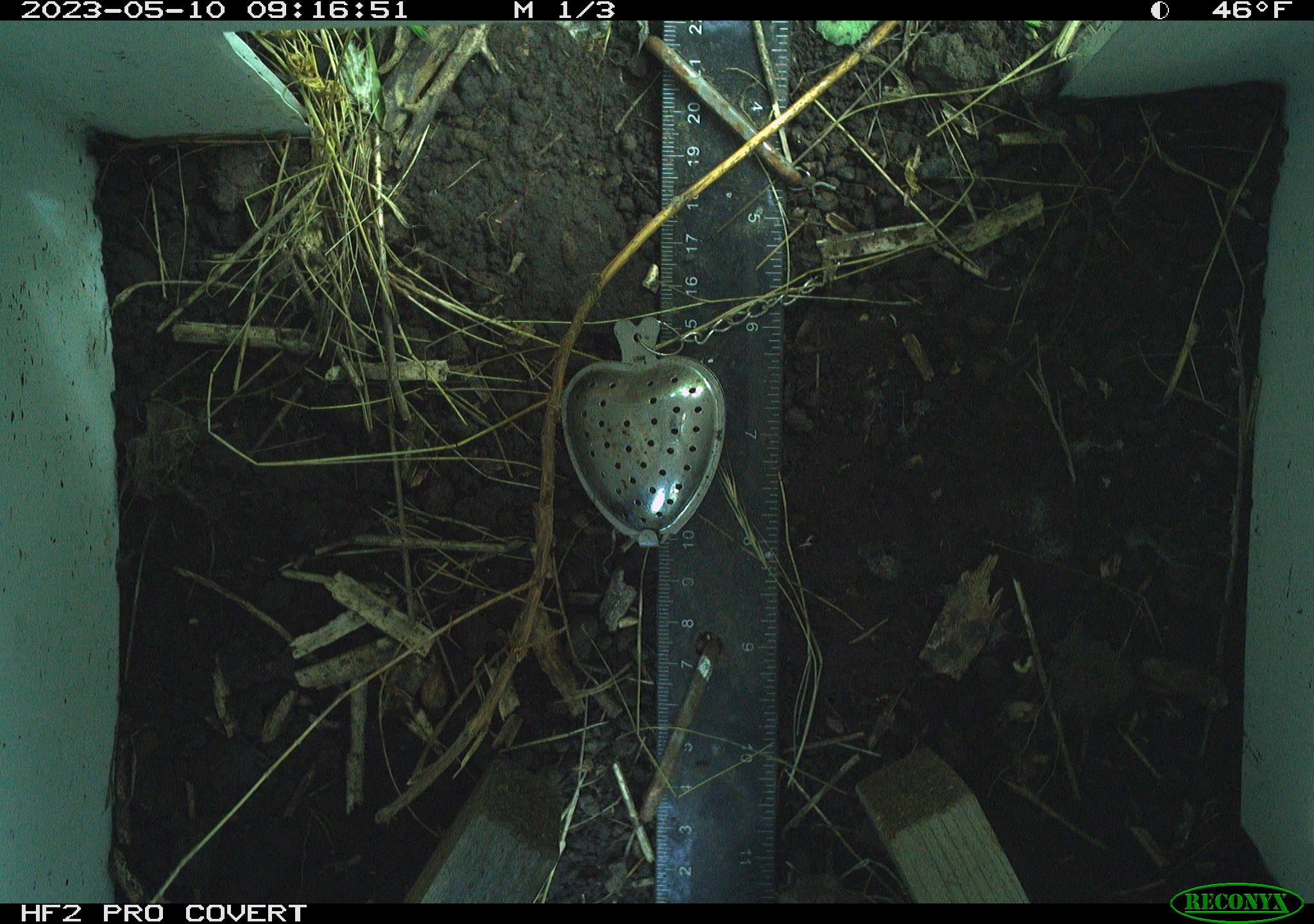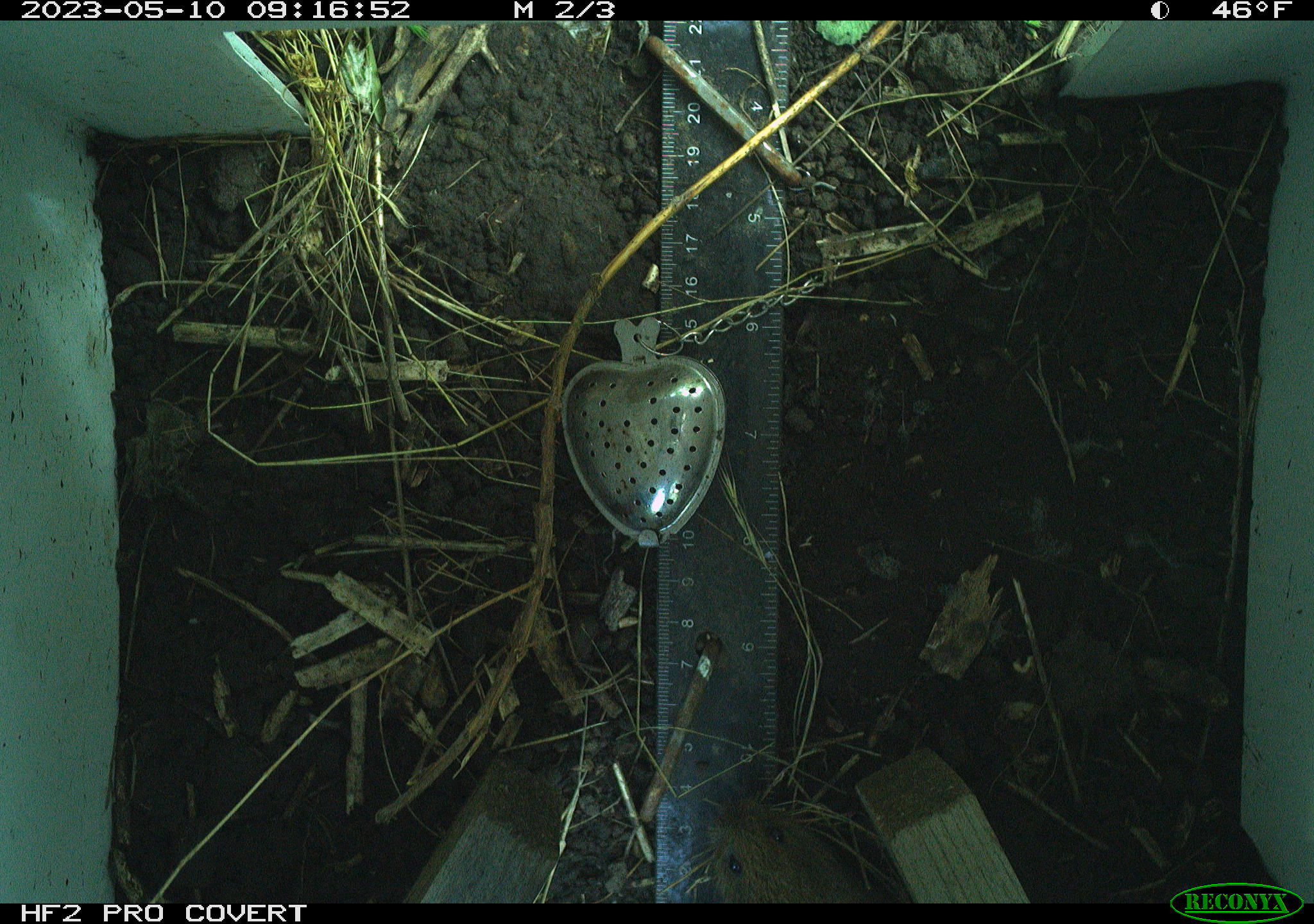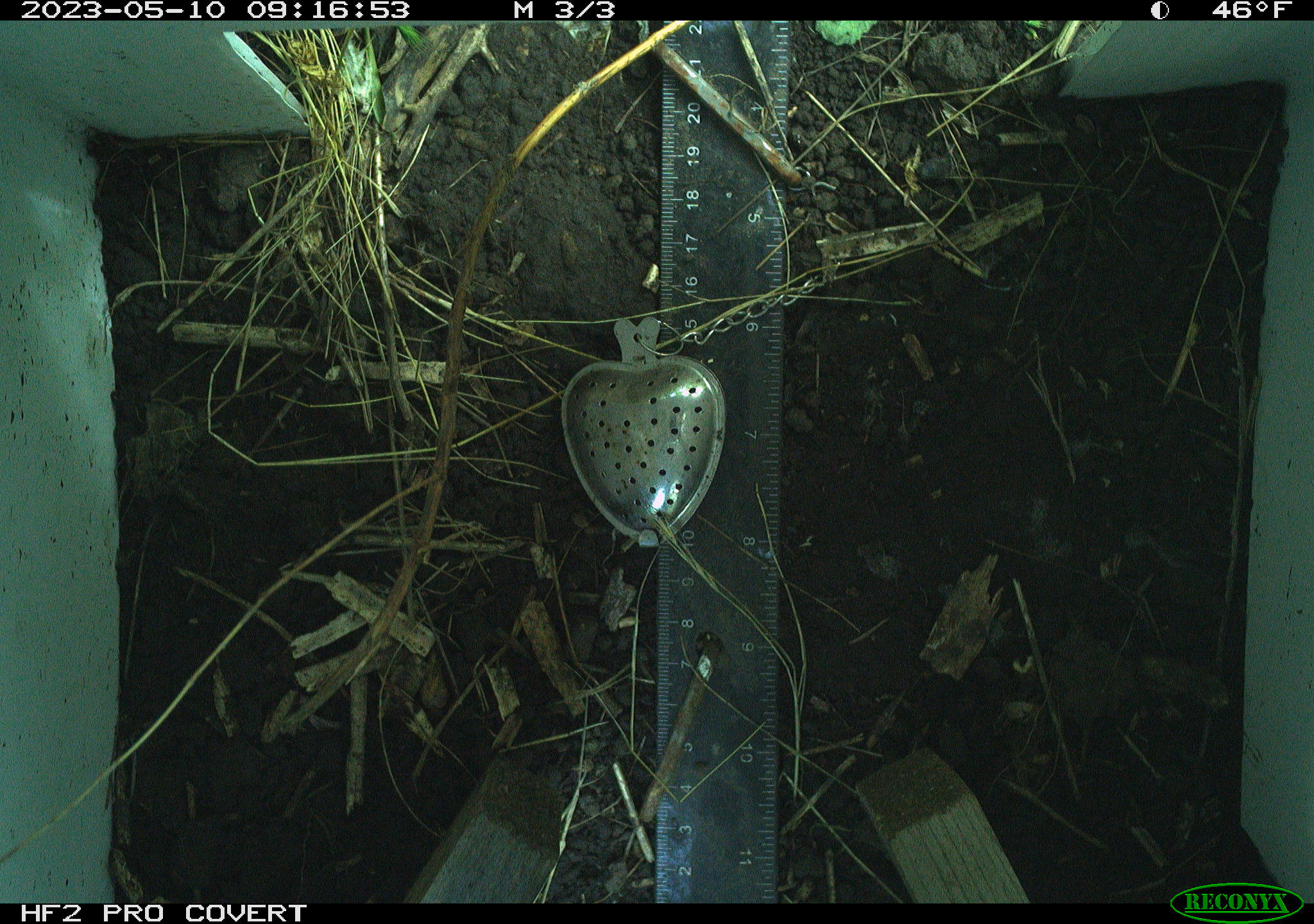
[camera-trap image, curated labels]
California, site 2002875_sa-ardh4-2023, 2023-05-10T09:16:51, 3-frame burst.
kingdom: Animalia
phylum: Chordata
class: Mammalia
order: Rodentia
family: Cricetidae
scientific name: Arvicolinae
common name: voles, lemmings, and muskrats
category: arvicolinae subfamily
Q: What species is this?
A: Arvicolinae subfamily (voles, lemmings, and muskrats) (Arvicolinae).